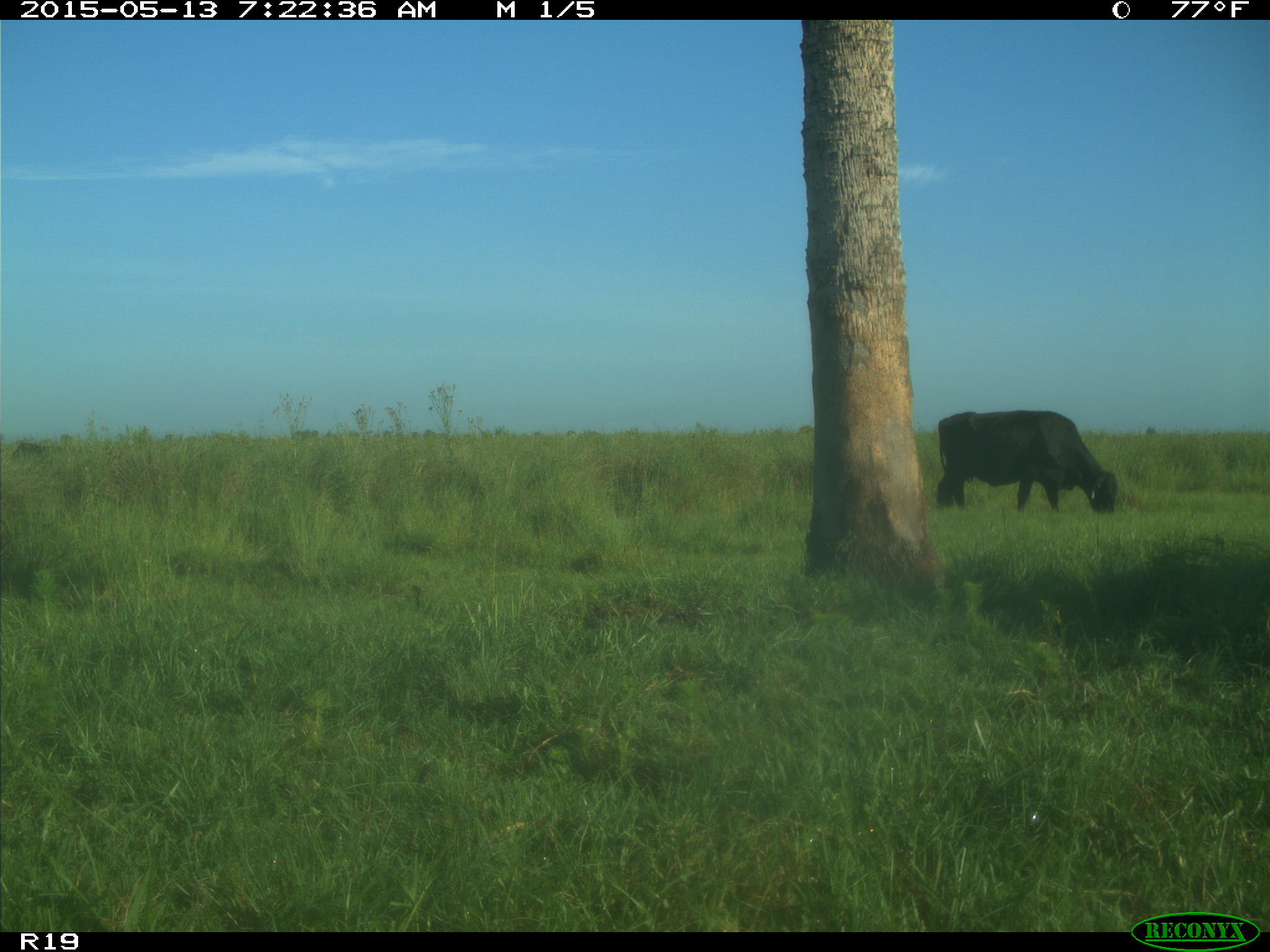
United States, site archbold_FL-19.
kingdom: Animalia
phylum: Chordata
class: Mammalia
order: Artiodactyla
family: Bovidae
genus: Bos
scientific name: Bos taurus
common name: domestic cow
Bos taurus (domestic cow).